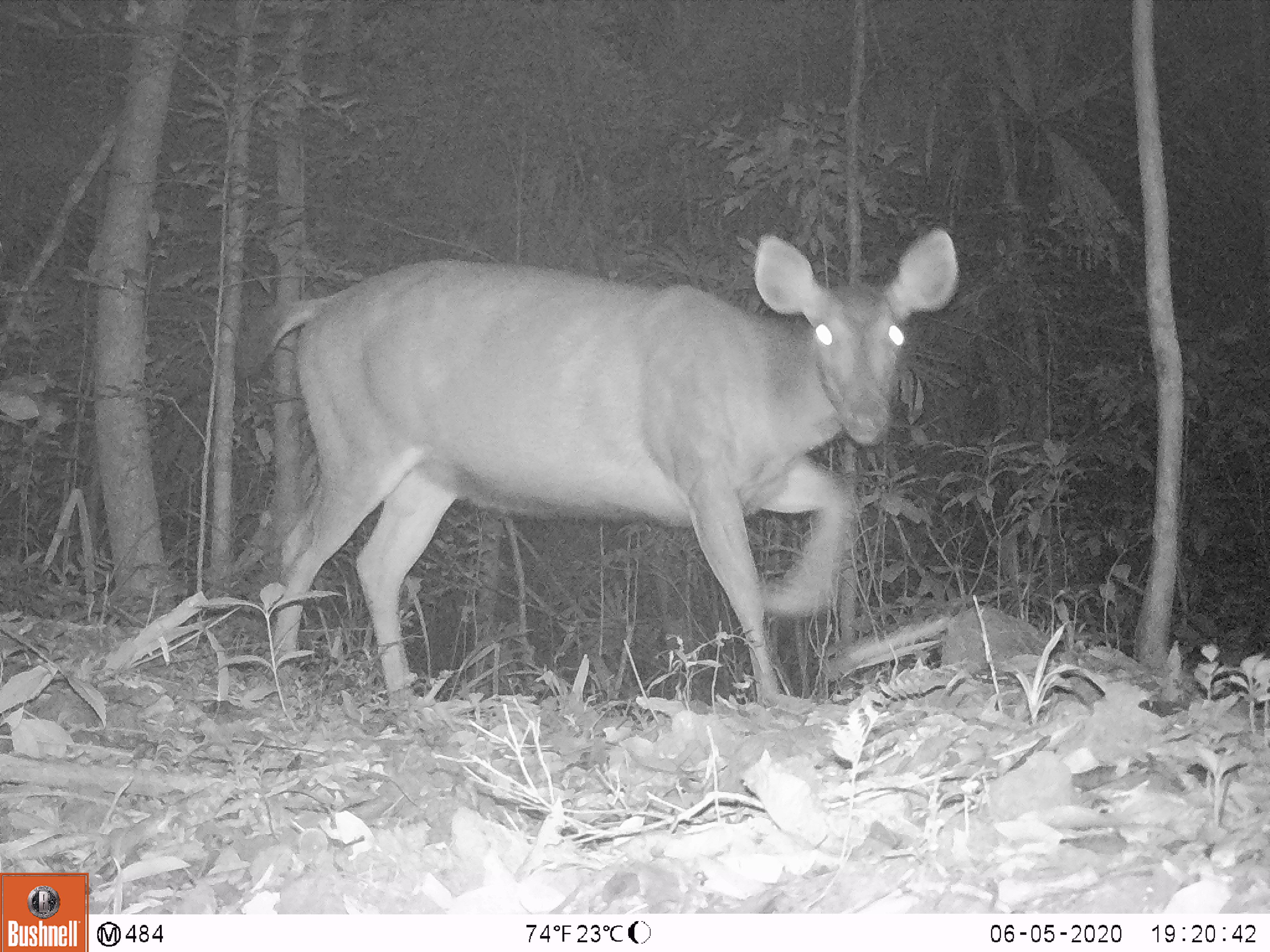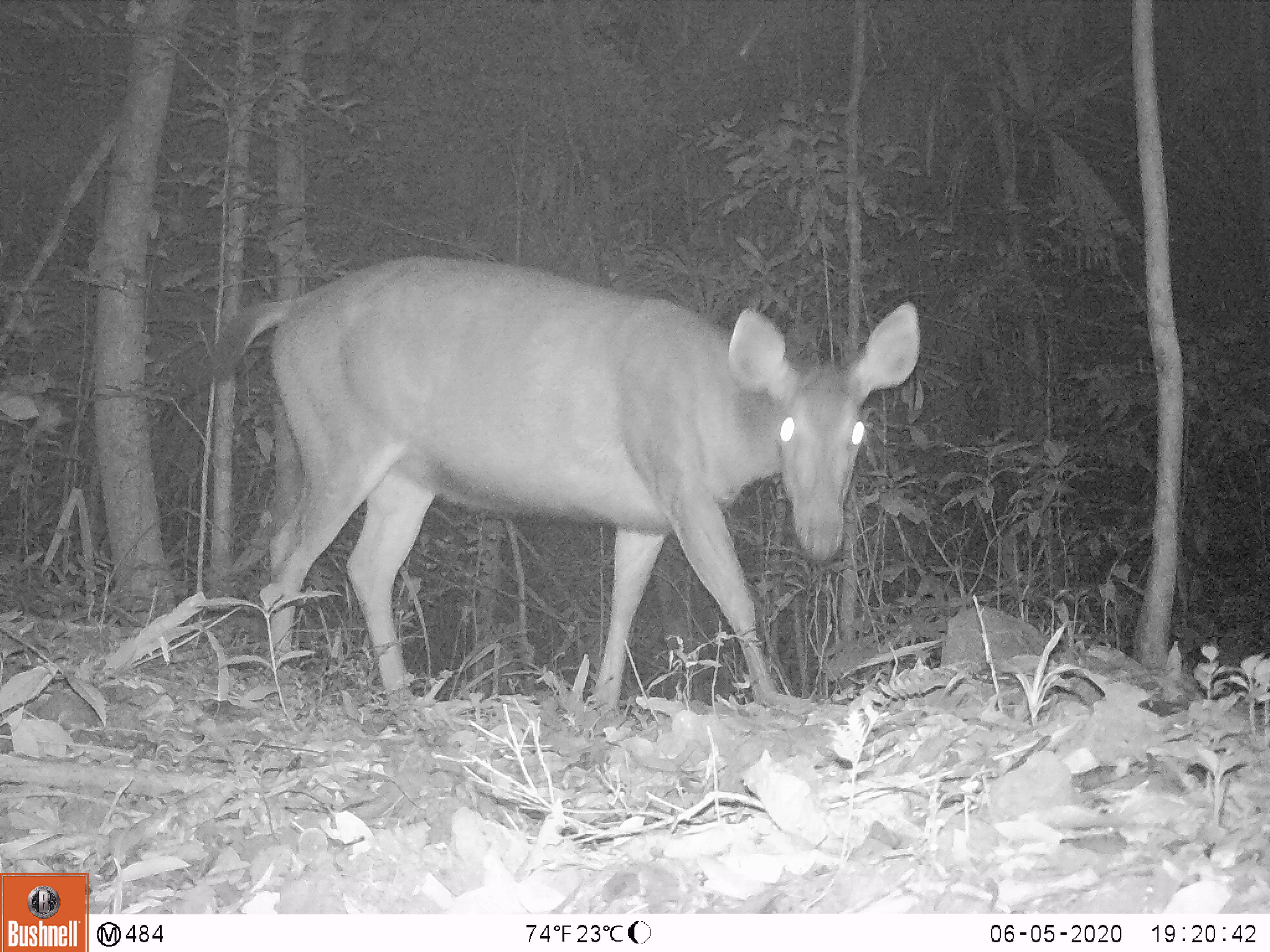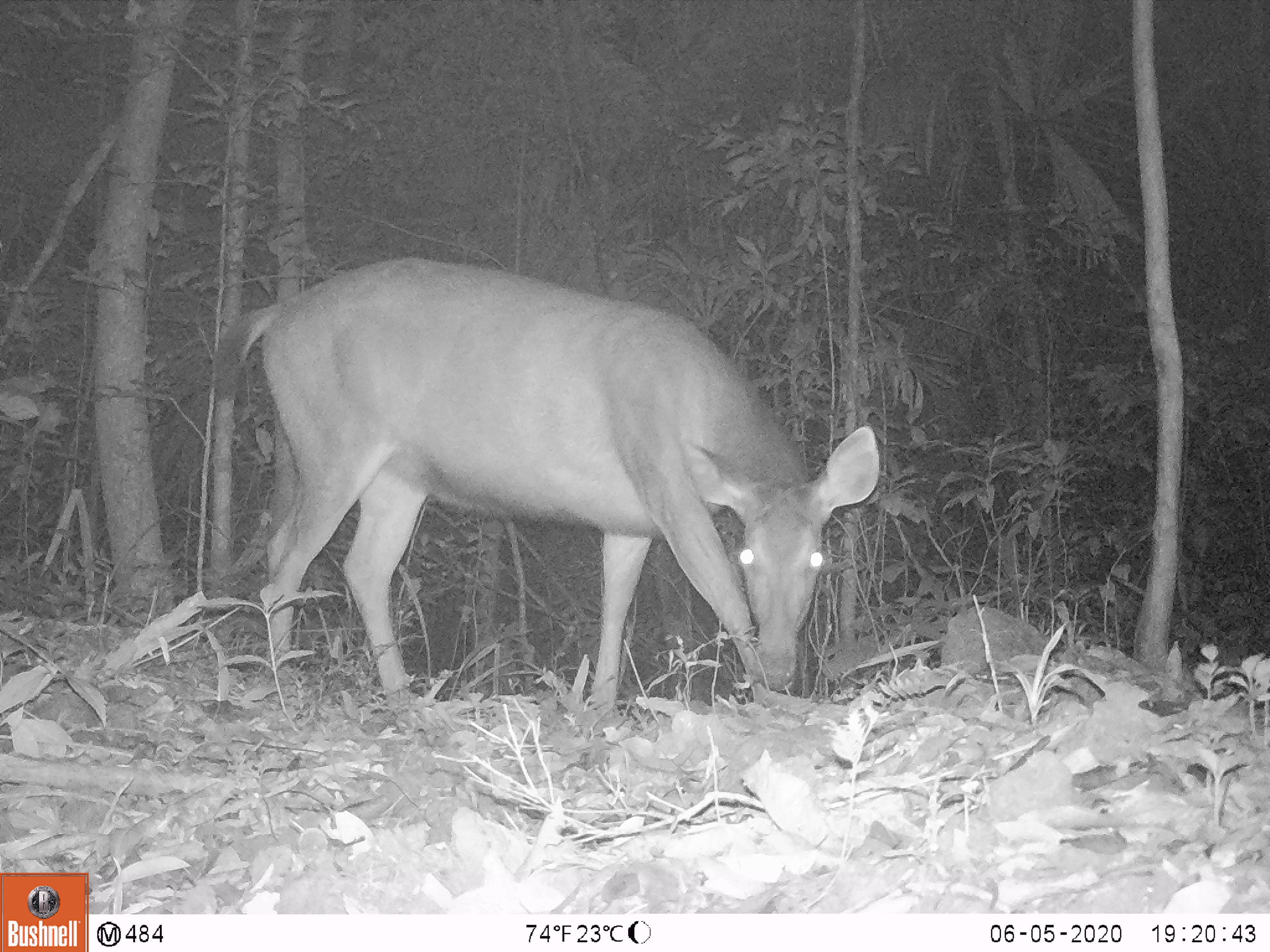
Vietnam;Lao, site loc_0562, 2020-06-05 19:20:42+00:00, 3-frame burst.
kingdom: Animalia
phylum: Chordata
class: Mammalia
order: Artiodactyla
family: Cervidae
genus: Rusa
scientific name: Rusa unicolor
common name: sambar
Sambar (Rusa unicolor). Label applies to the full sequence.